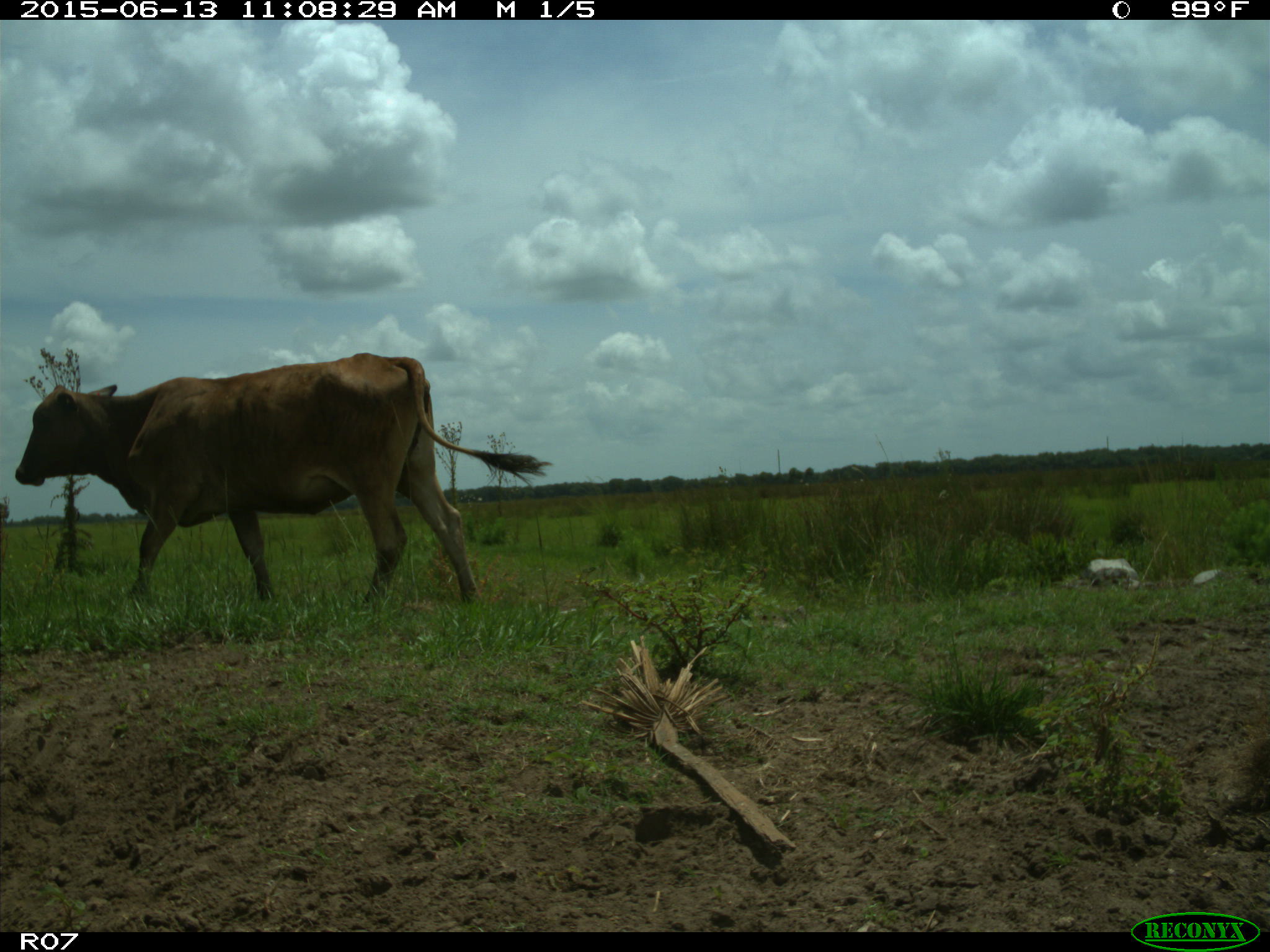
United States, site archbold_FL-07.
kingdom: Animalia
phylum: Chordata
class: Mammalia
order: Artiodactyla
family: Bovidae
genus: Bos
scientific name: Bos taurus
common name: domestic cow